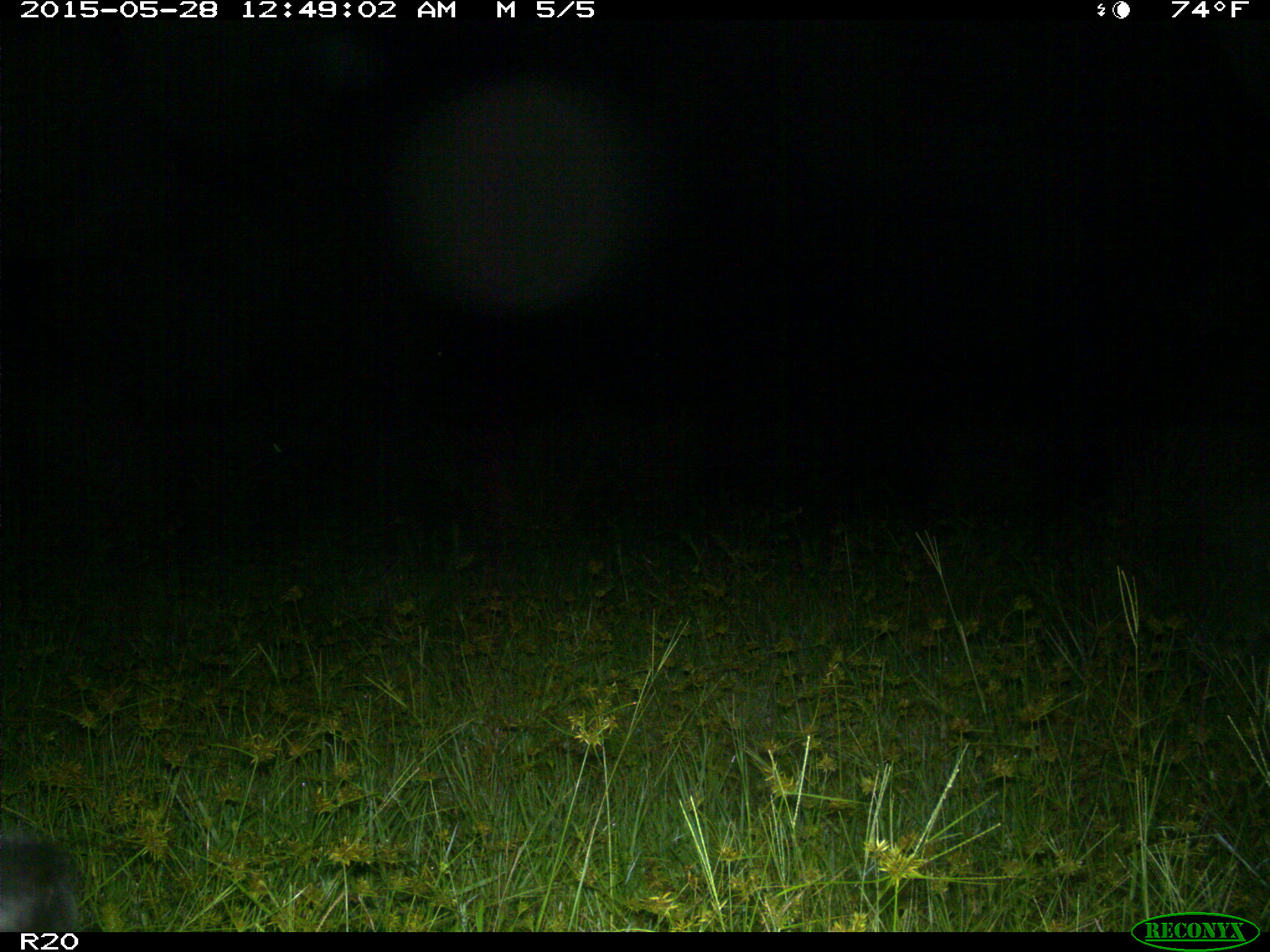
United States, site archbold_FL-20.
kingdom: Animalia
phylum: Chordata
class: Mammalia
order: Artiodactyla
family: Bovidae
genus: Bos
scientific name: Bos taurus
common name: domestic cow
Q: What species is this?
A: Bos taurus (domestic cow).